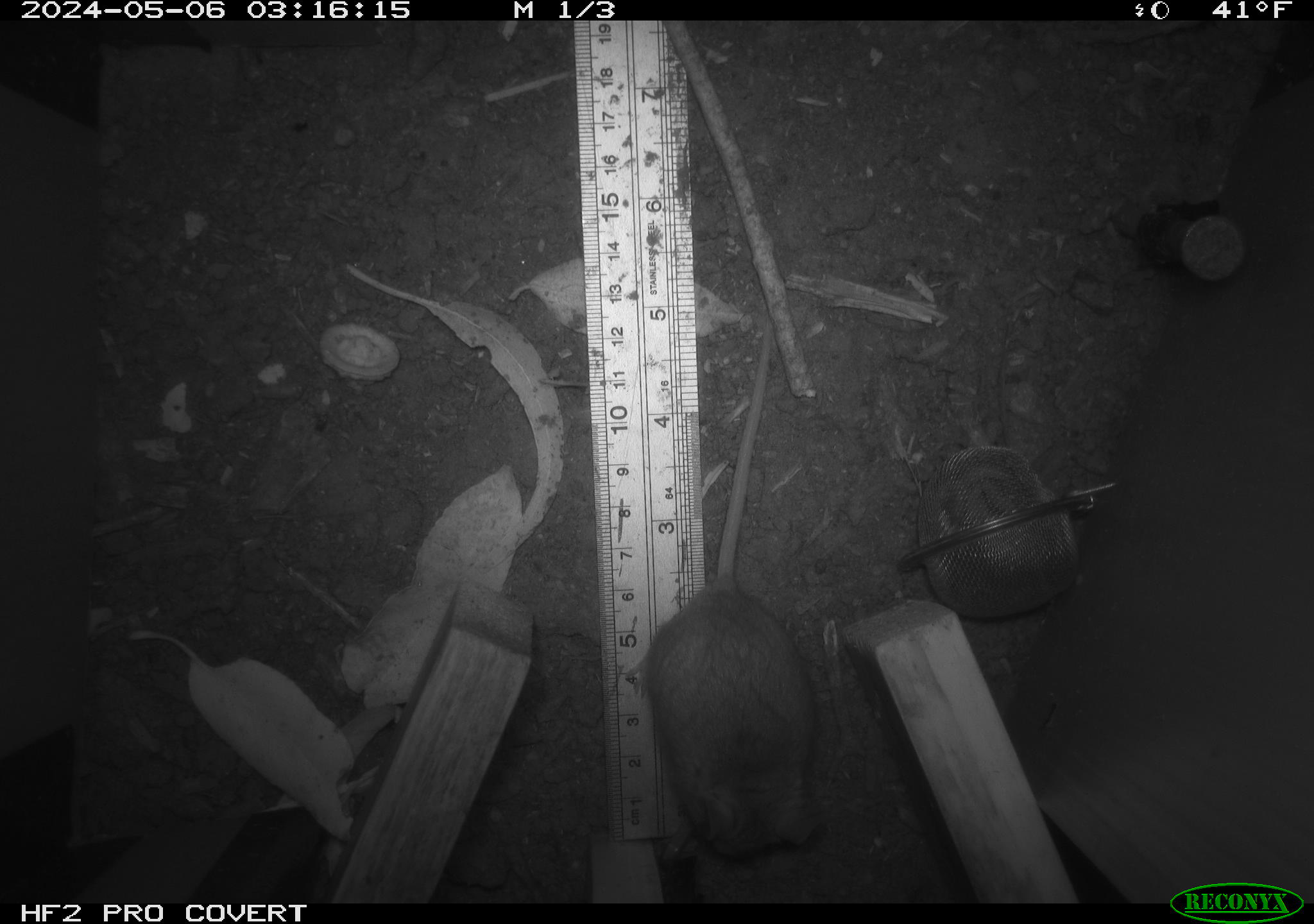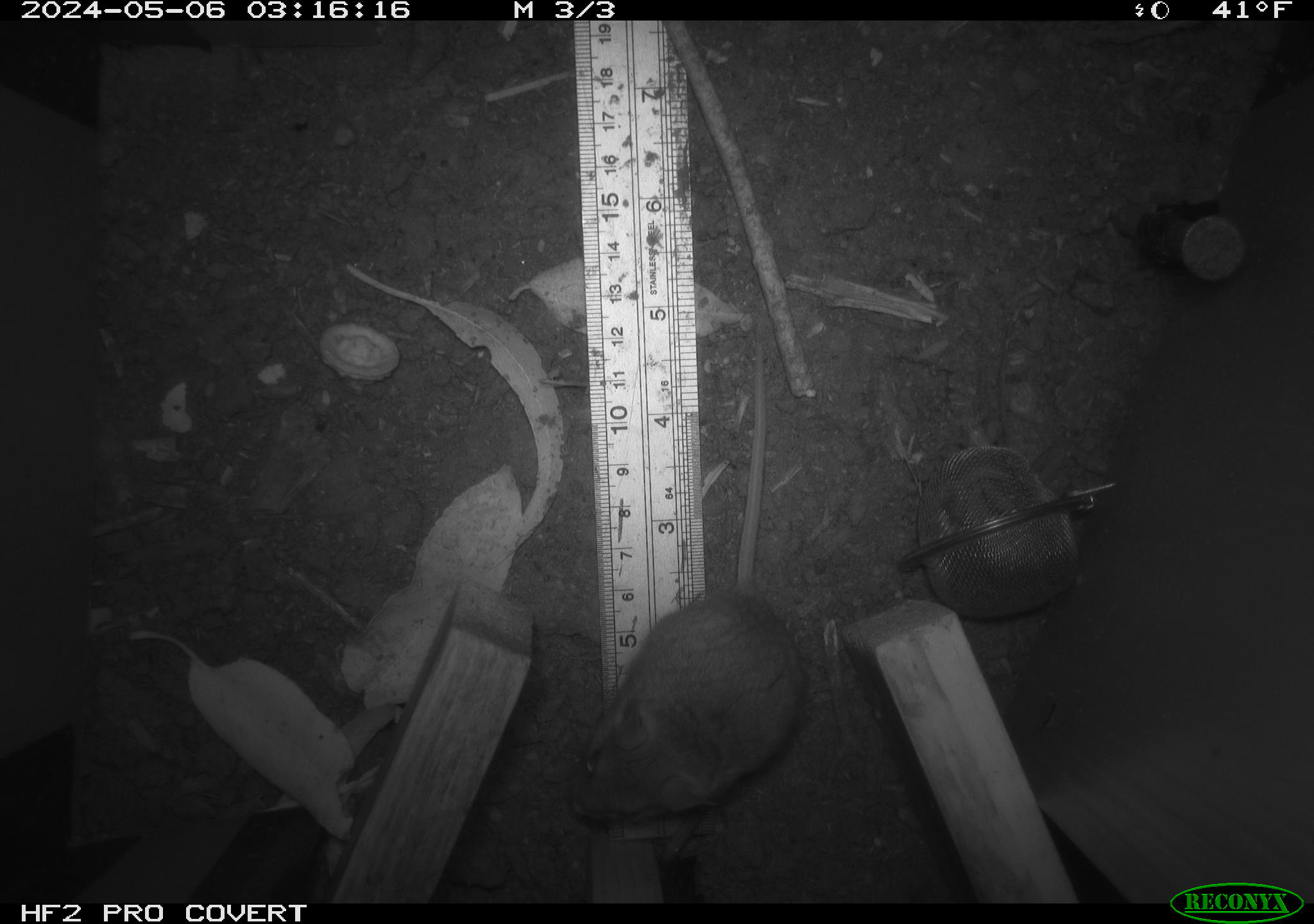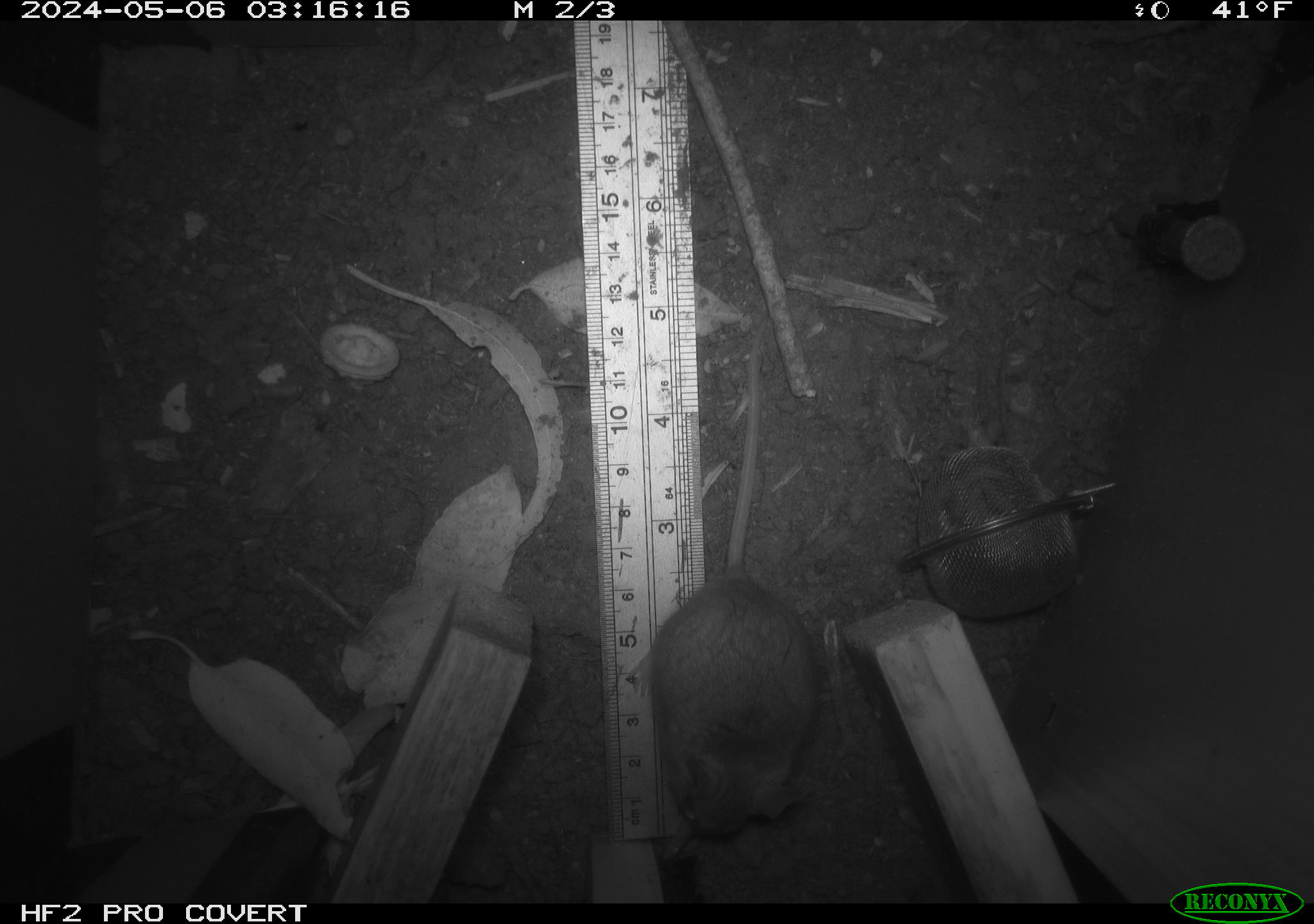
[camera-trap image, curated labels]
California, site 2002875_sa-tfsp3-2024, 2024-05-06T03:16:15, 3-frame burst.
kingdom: Animalia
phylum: Chordata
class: Mammalia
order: Rodentia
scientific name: Rodentia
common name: mouse species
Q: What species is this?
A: Mouse species (Rodentia).